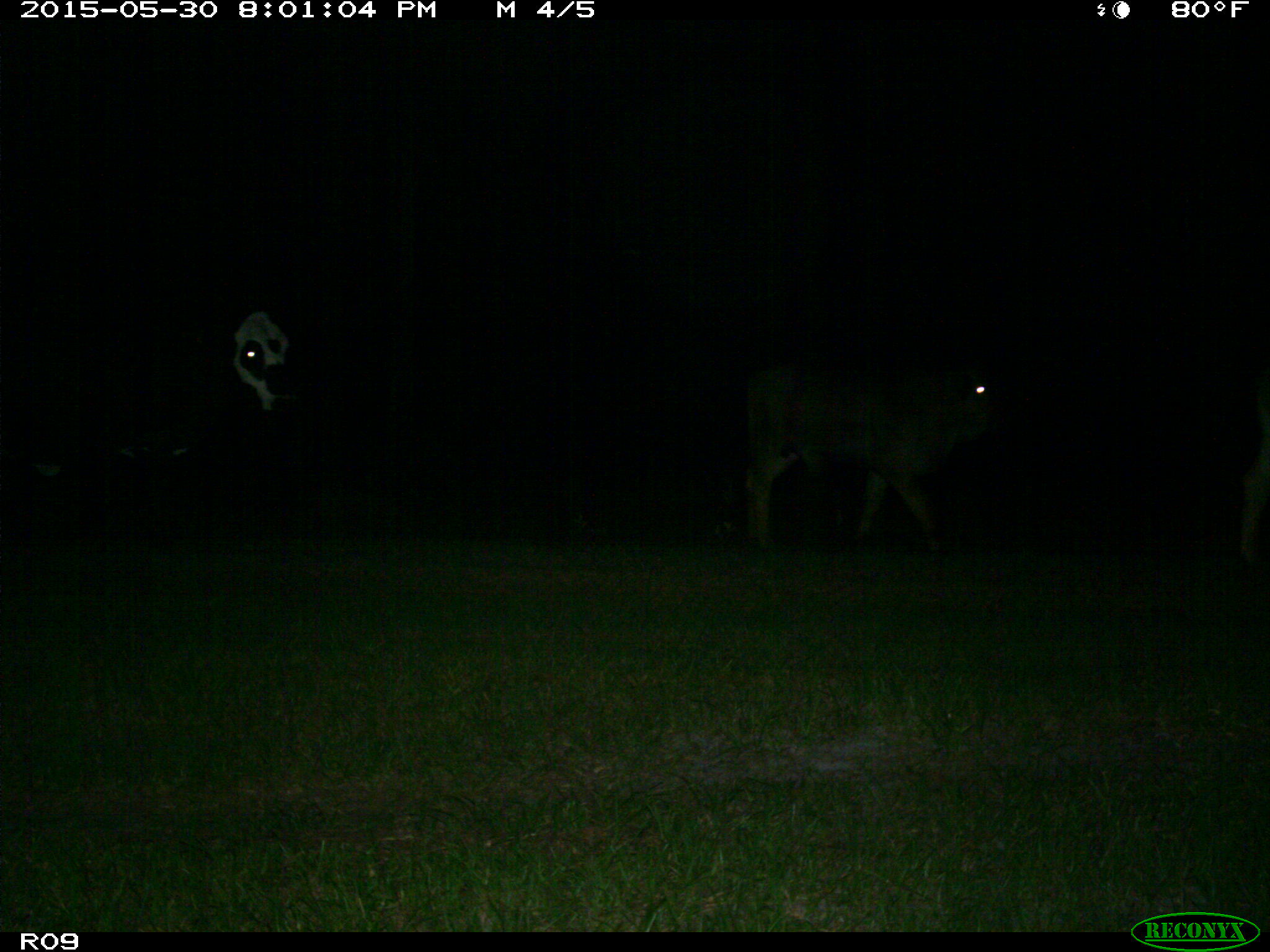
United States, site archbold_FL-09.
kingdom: Animalia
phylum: Chordata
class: Mammalia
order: Artiodactyla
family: Bovidae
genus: Bos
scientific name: Bos taurus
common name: domestic cow